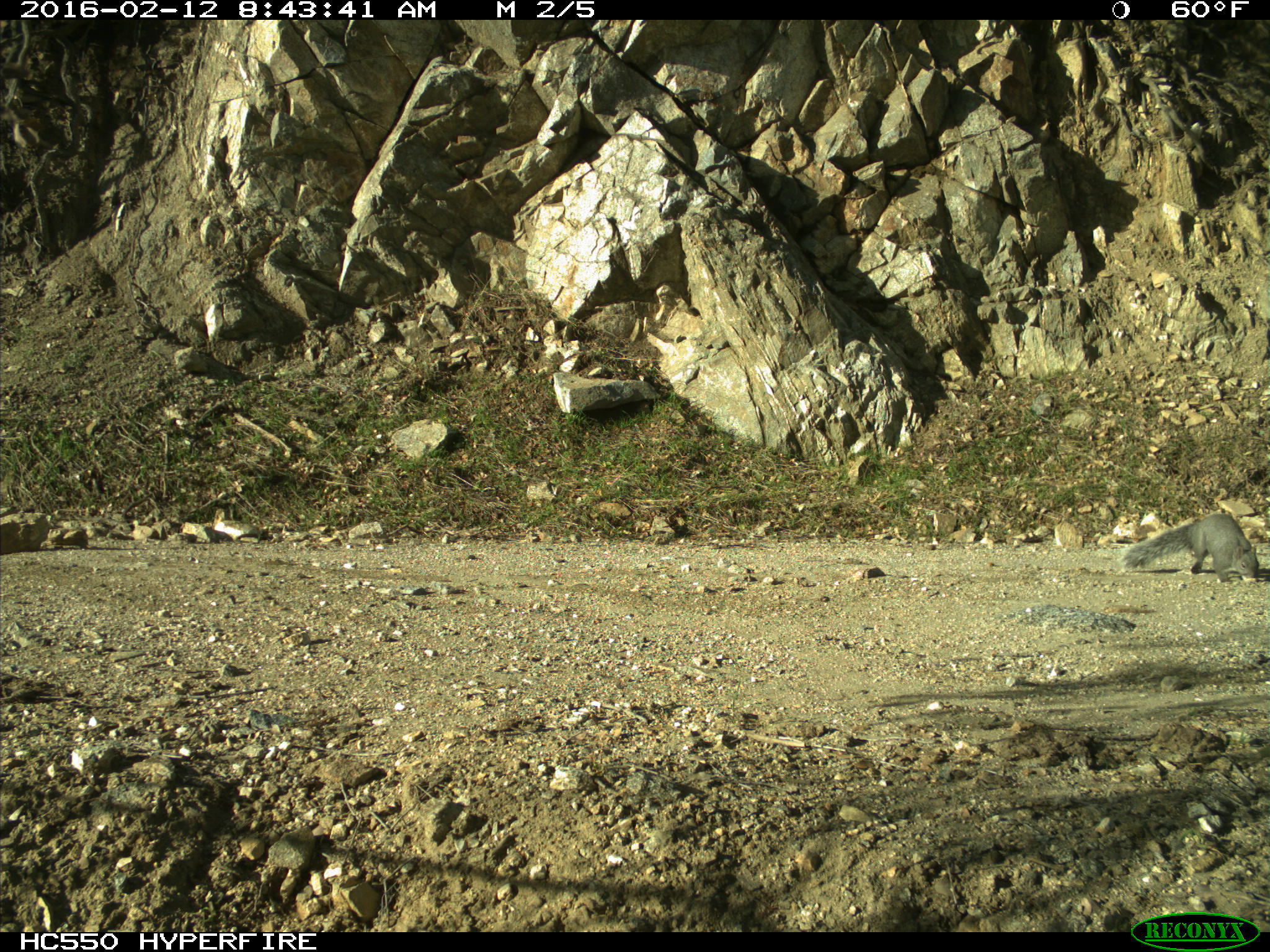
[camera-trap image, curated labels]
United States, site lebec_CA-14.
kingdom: Animalia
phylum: Chordata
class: Mammalia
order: Rodentia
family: Sciuridae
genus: Sciurus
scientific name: Sciurus carolinensis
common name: eastern gray squirrel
Sciurus carolinensis (eastern gray squirrel).